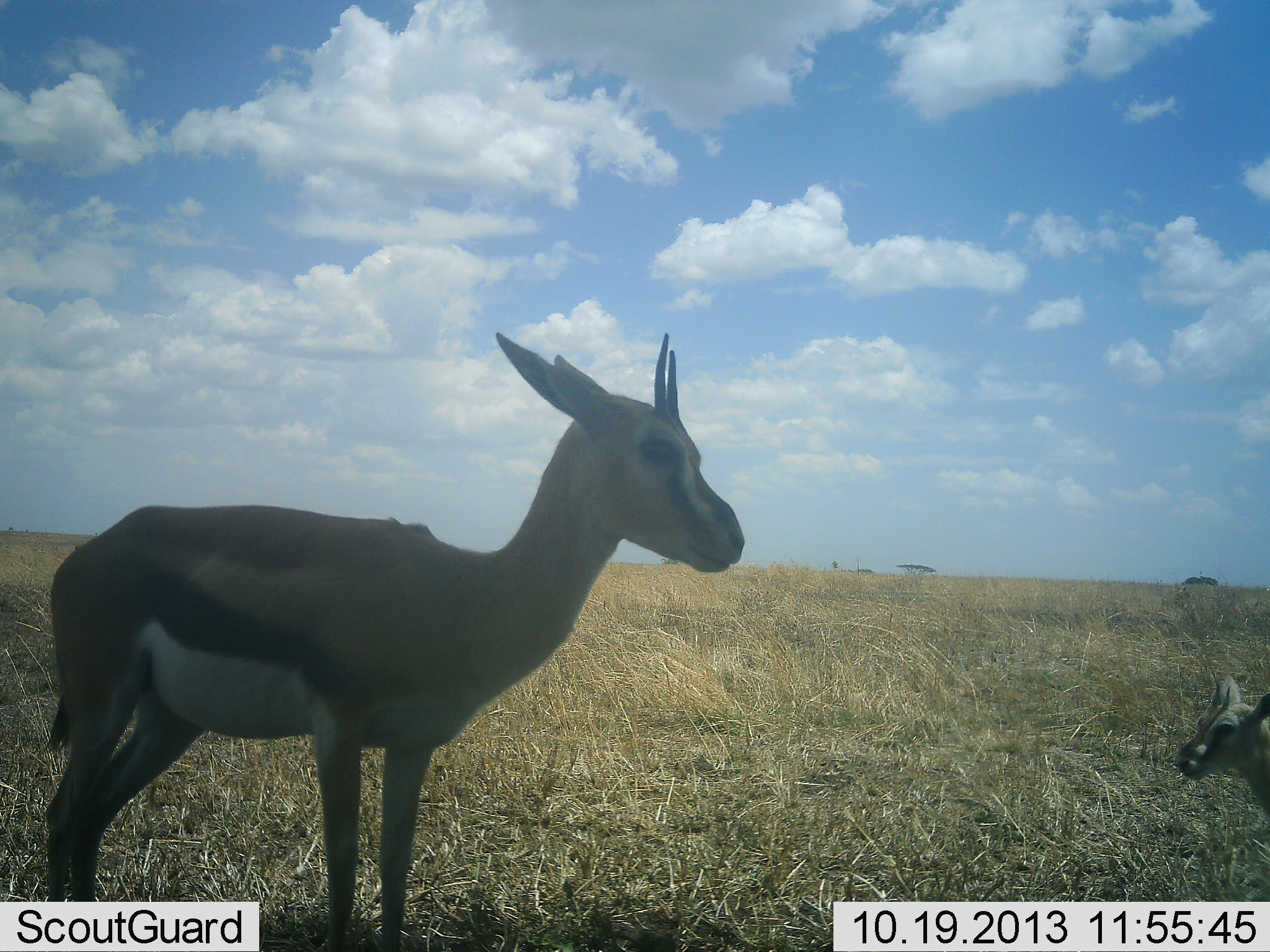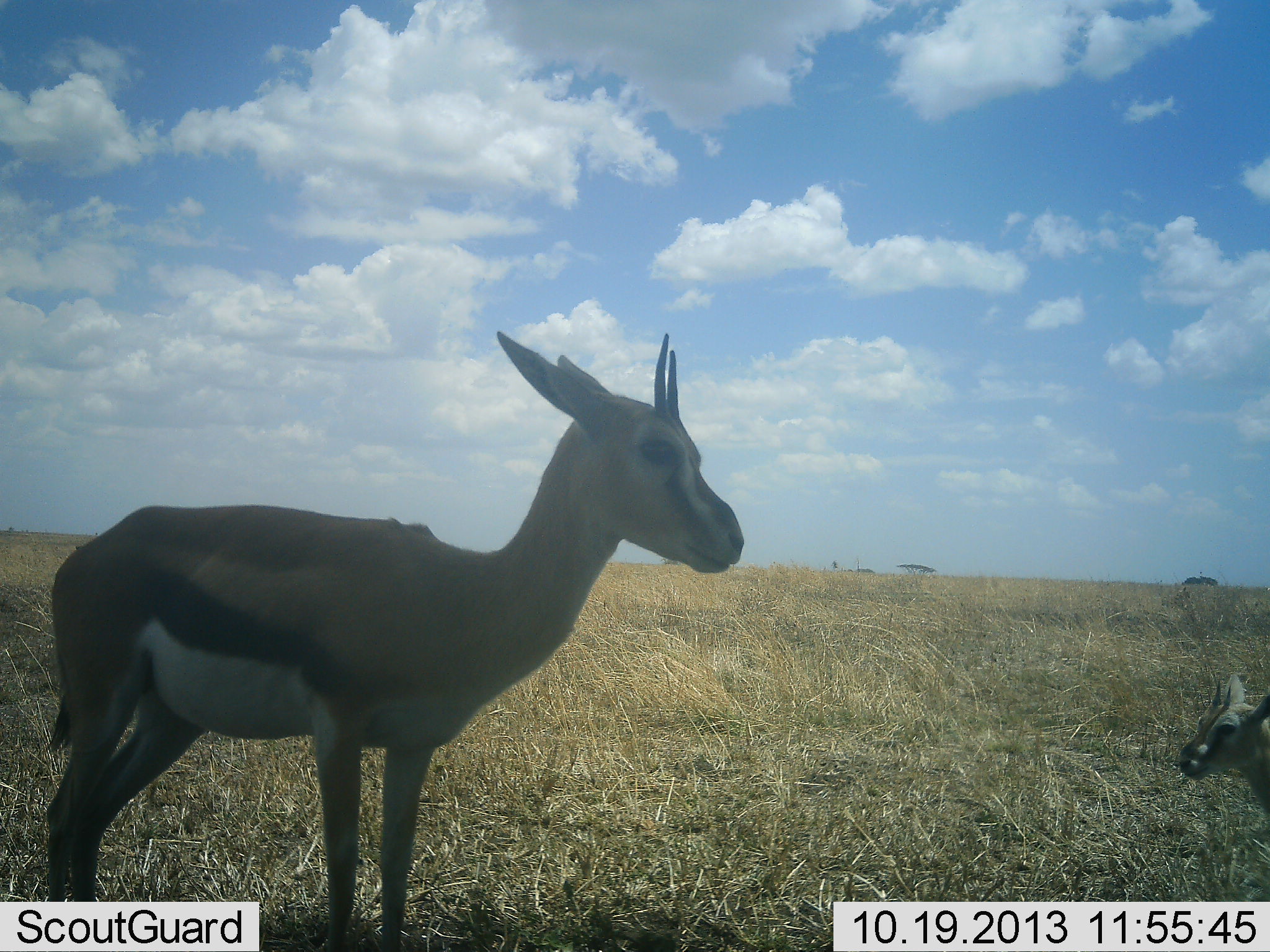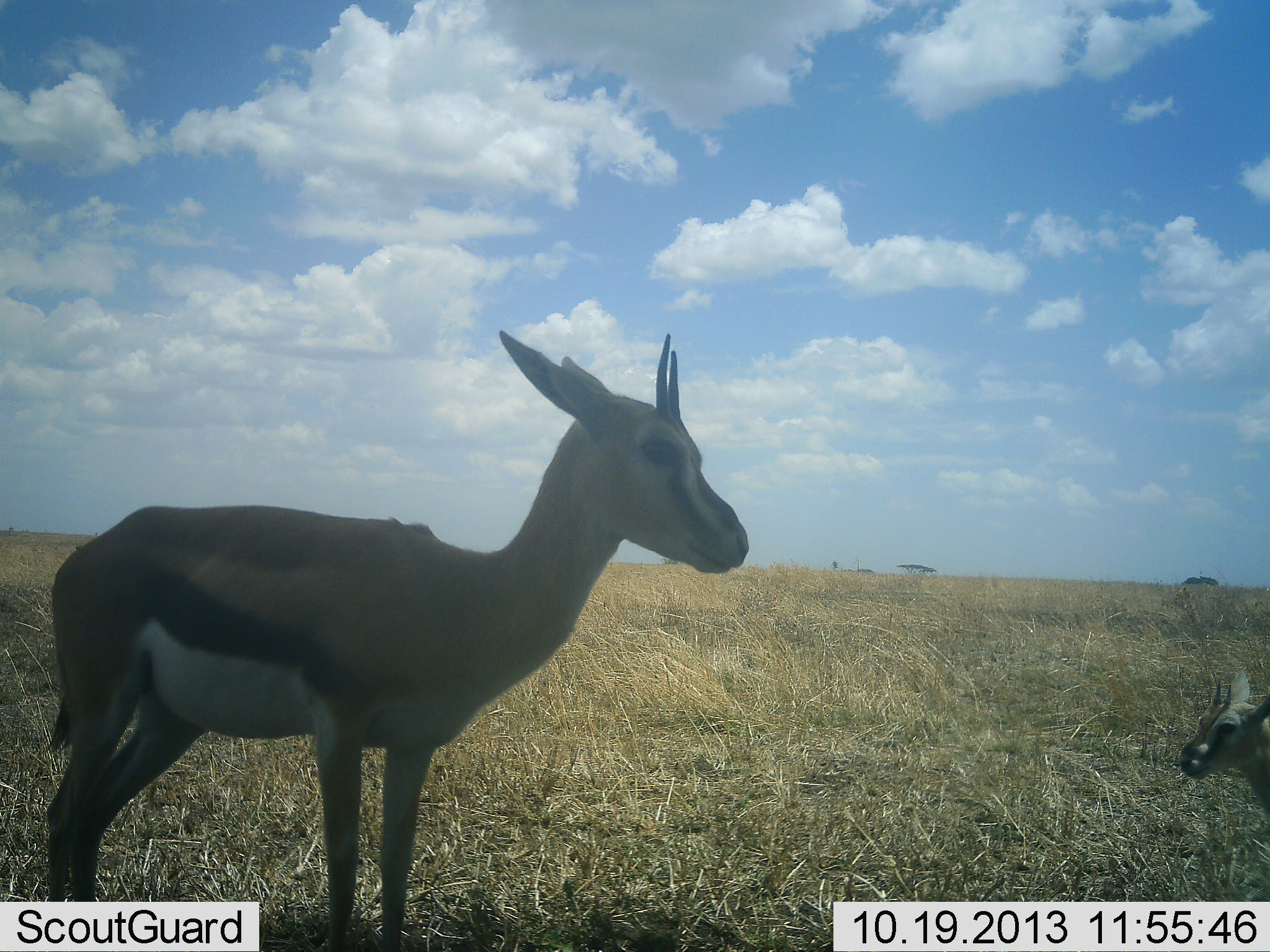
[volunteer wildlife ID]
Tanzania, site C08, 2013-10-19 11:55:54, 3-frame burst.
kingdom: Animalia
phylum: Chordata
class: Mammalia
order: Artiodactyla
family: Bovidae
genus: Eudorcas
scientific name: Eudorcas thomsonii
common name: thomson's gazelle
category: gazellethomsons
Gazellethomsons (thomson's gazelle) (Eudorcas thomsonii), count 2. Behavior (volunteer vote fractions): standing 100%, resting 50%, moving 0%, interacting 0%. Young present (vote fraction): 50%. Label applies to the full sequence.